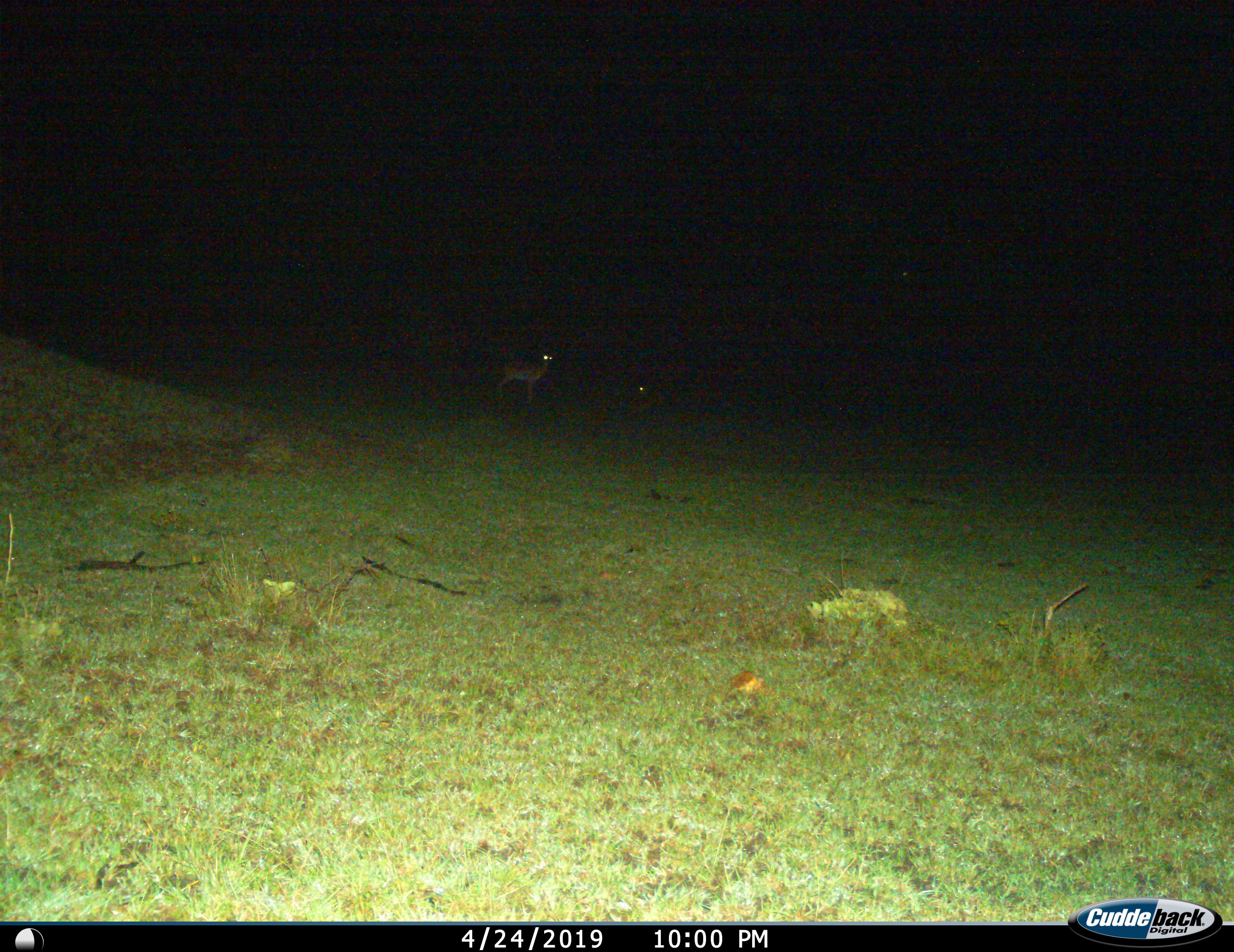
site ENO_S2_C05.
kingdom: Animalia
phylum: Chordata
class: Mammalia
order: Artiodactyla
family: Bovidae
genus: Aepyceros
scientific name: Aepyceros melampus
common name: impala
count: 2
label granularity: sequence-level